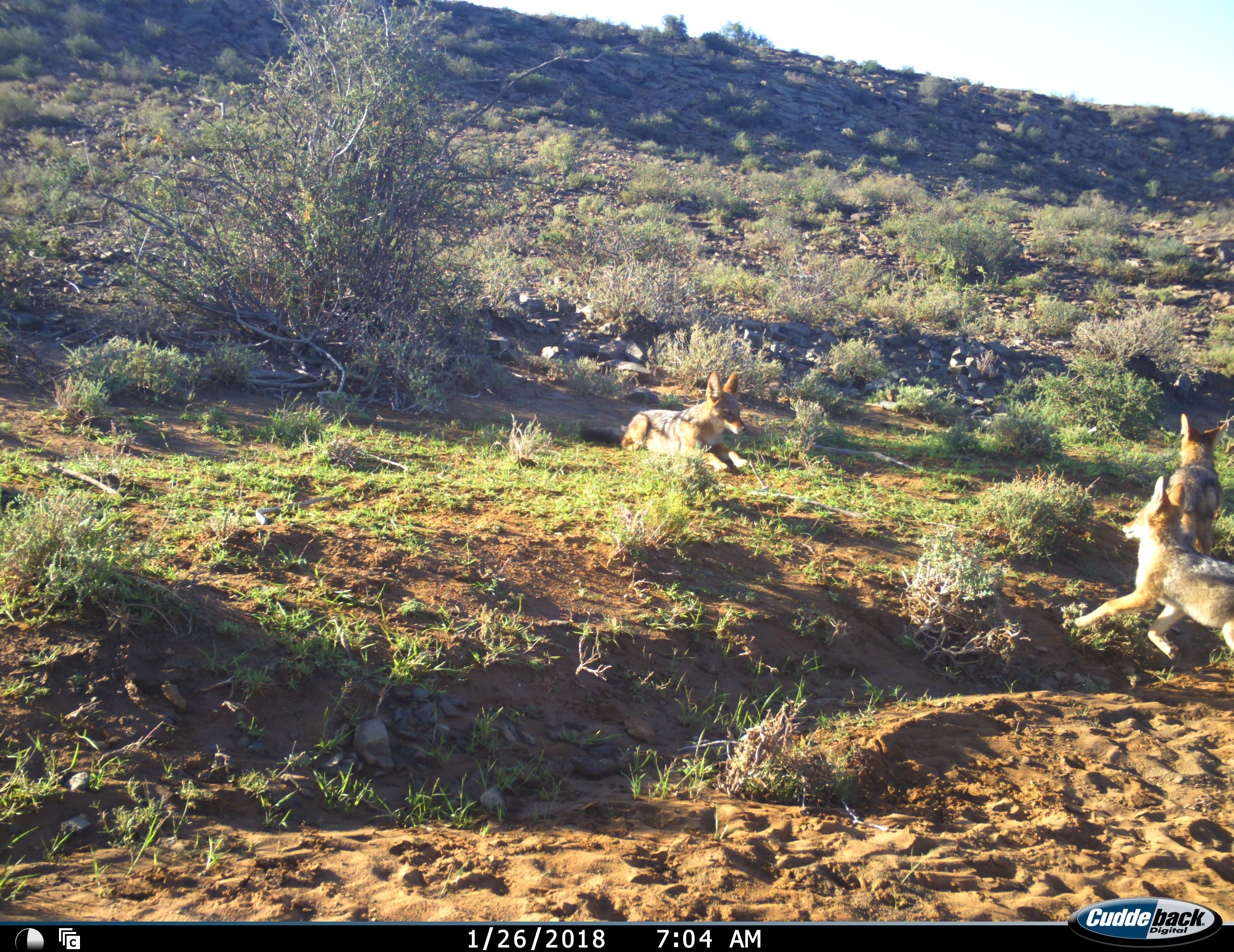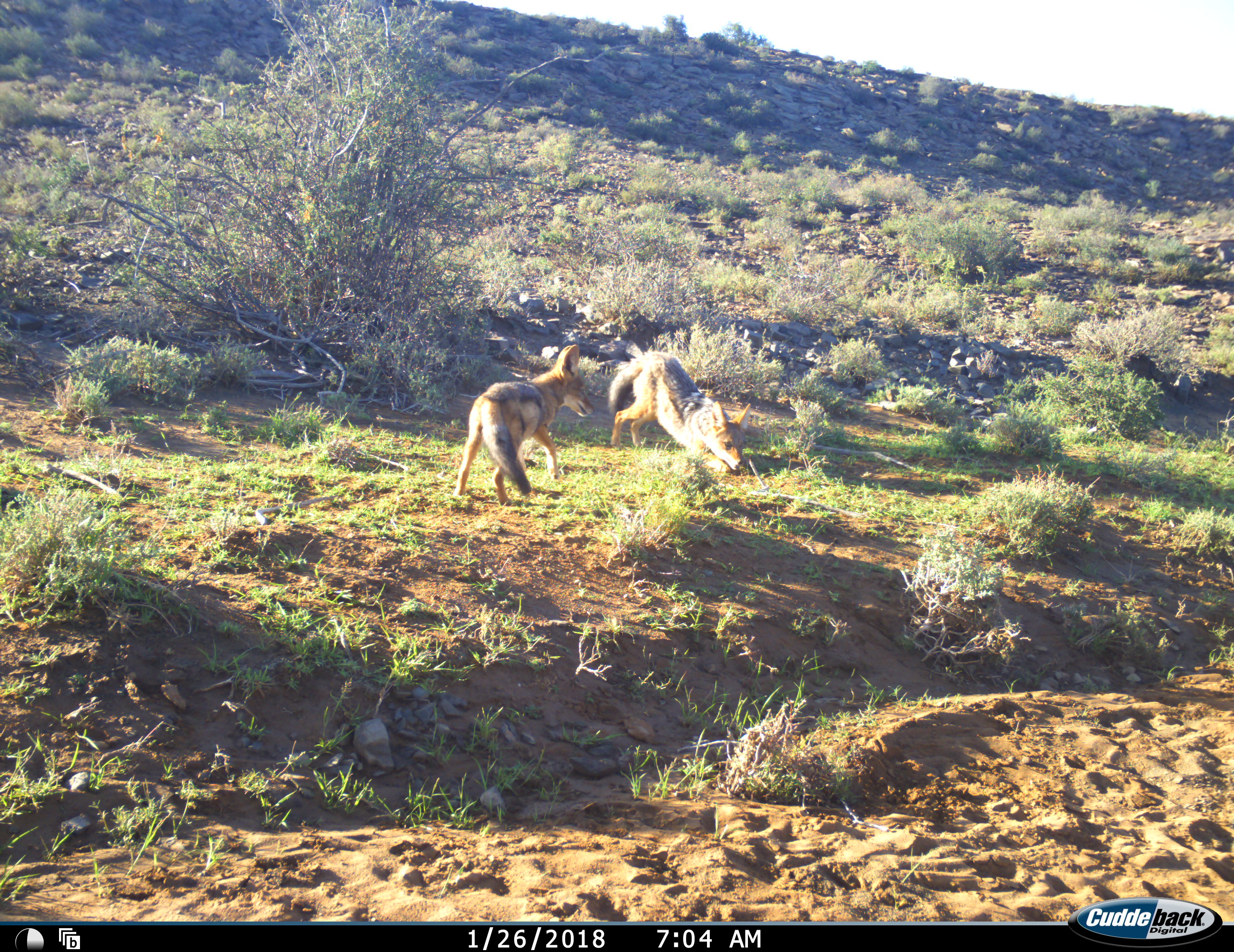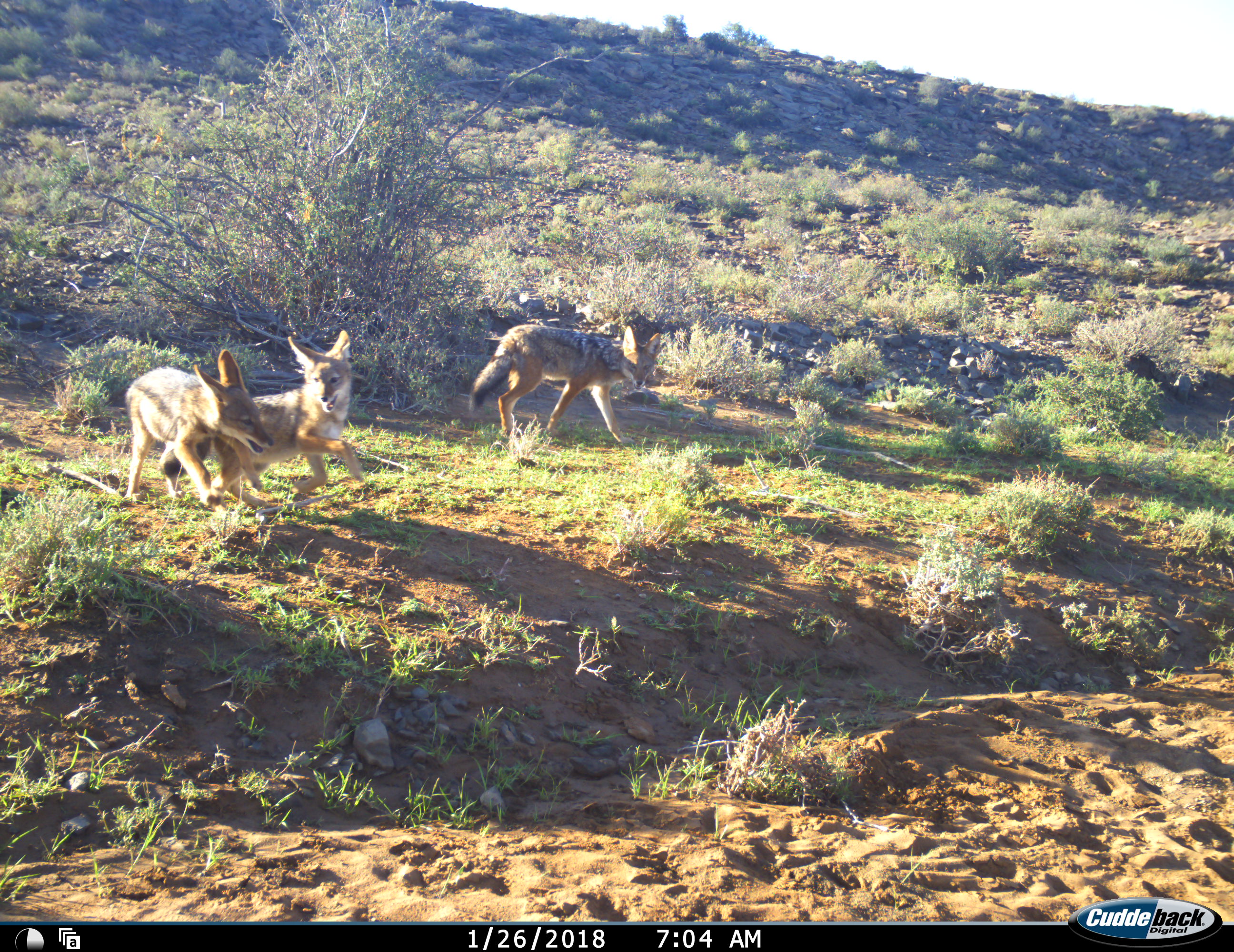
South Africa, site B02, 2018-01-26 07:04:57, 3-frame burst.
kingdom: Animalia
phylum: Chordata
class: Mammalia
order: Carnivora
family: Canidae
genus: Lupulella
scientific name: Lupulella mesomelas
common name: black-backed jackal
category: jackalblackbacked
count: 3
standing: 11%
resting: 44%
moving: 56%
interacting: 78%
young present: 33%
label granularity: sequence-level